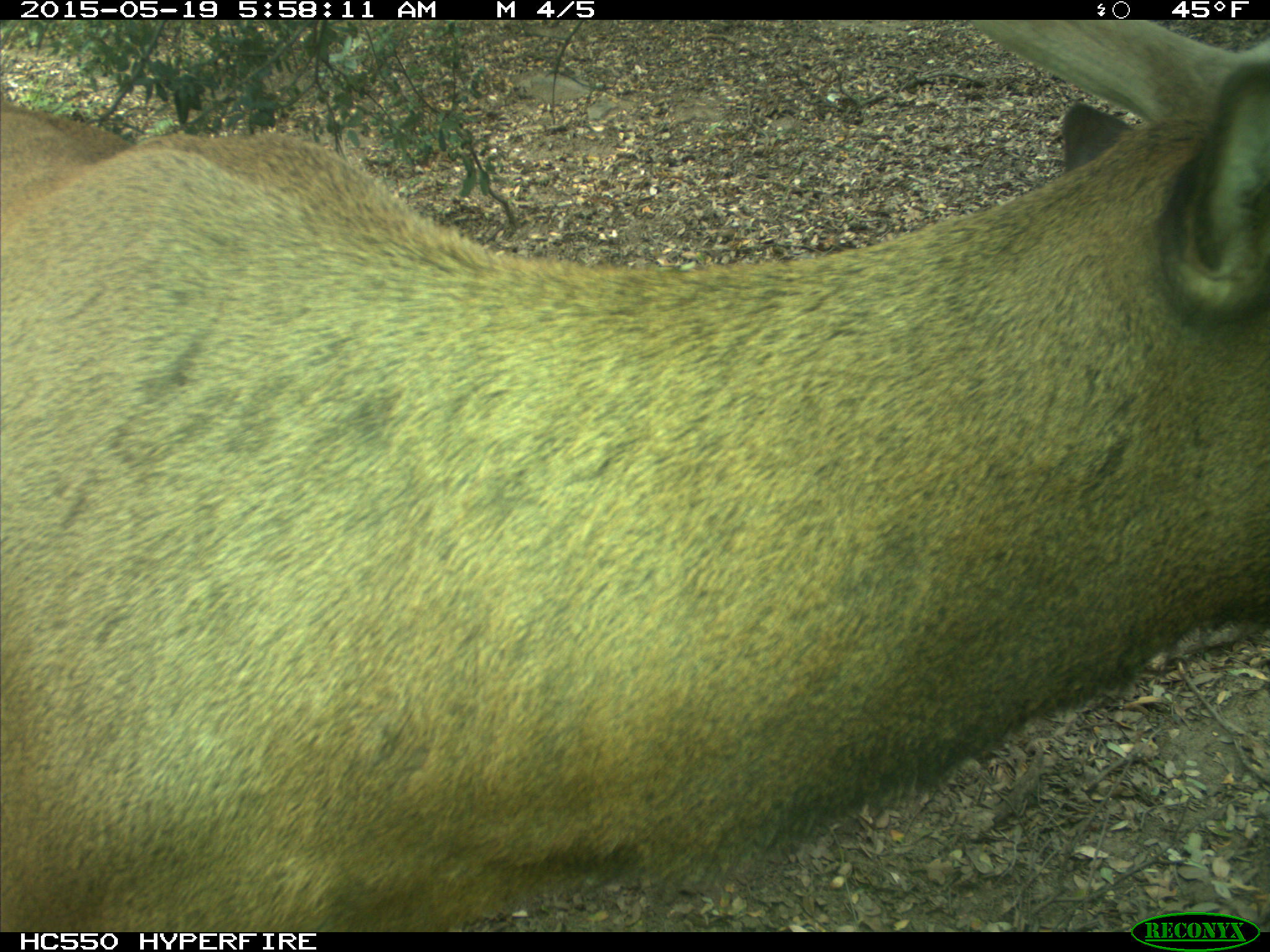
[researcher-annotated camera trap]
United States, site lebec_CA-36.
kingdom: Animalia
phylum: Chordata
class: Mammalia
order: Artiodactyla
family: Cervidae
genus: Cervus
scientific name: Cervus canadensis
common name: elk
Cervus canadensis (elk).